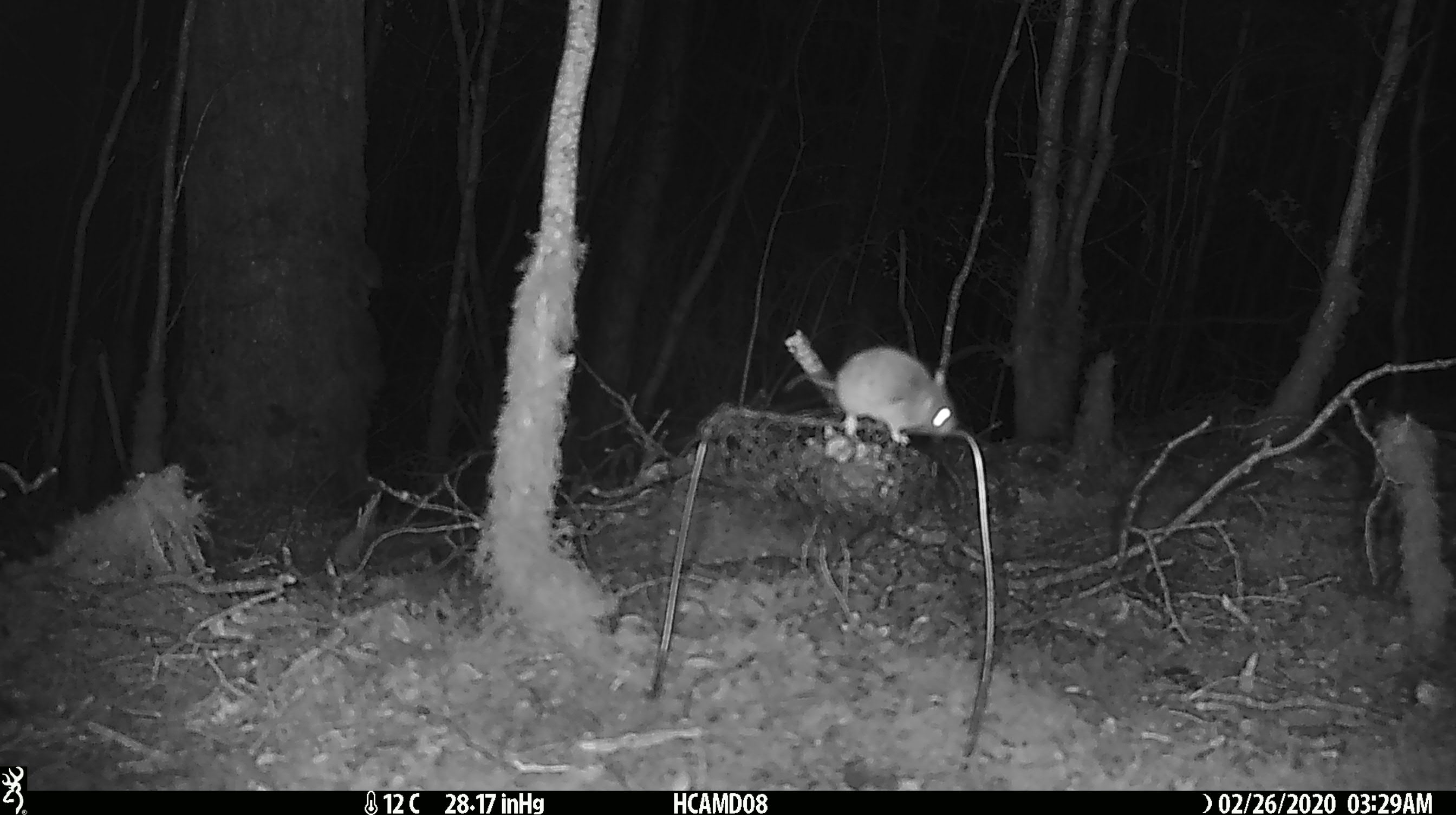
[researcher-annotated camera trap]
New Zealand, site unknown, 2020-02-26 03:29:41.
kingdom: Animalia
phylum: Chordata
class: Mammalia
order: Rodentia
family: Muridae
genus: Mus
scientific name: Mus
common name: mouse